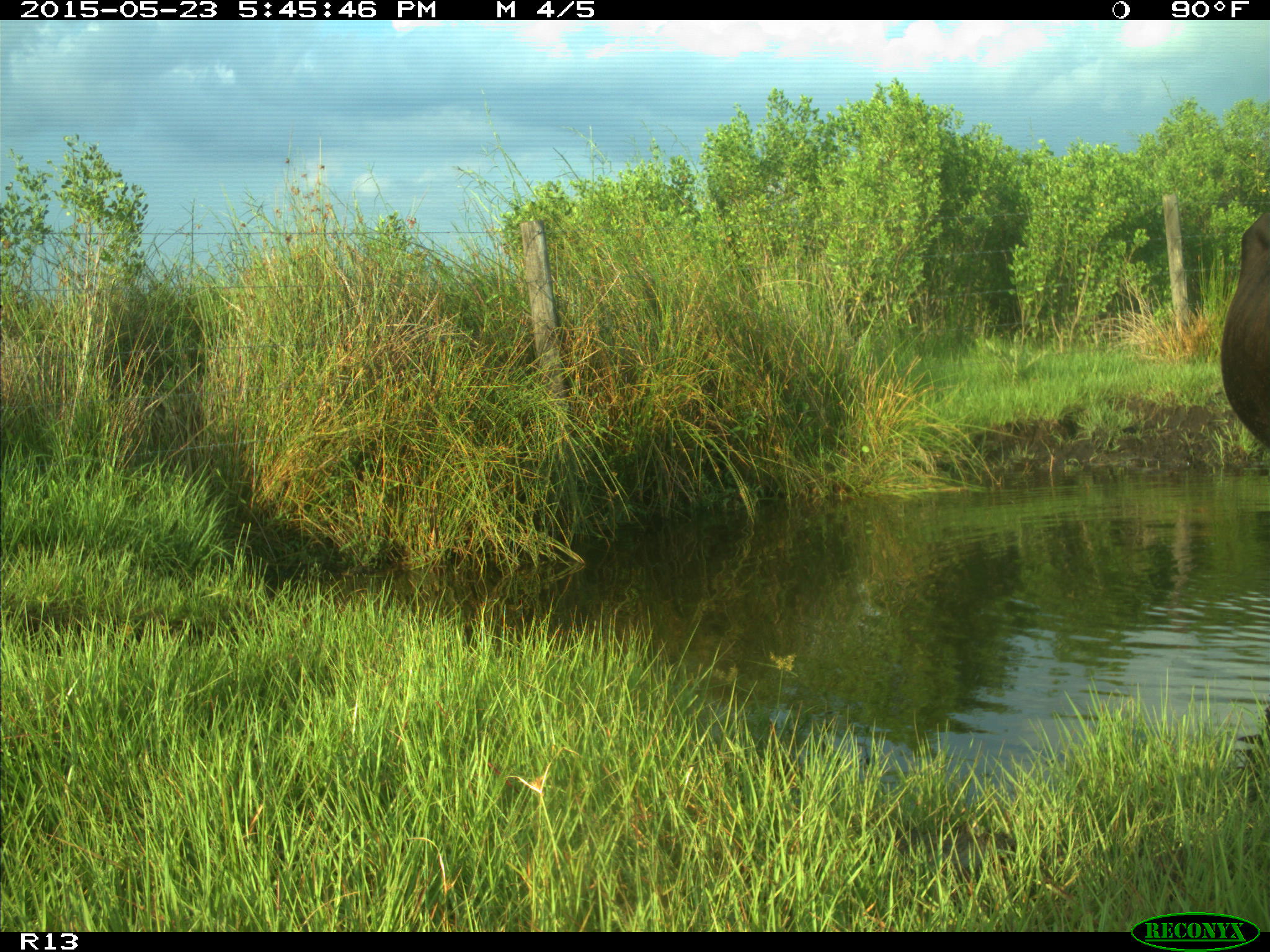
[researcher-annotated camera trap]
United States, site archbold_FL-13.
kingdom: Animalia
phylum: Chordata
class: Mammalia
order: Artiodactyla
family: Bovidae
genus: Bos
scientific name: Bos taurus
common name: domestic cow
Bos taurus (domestic cow).